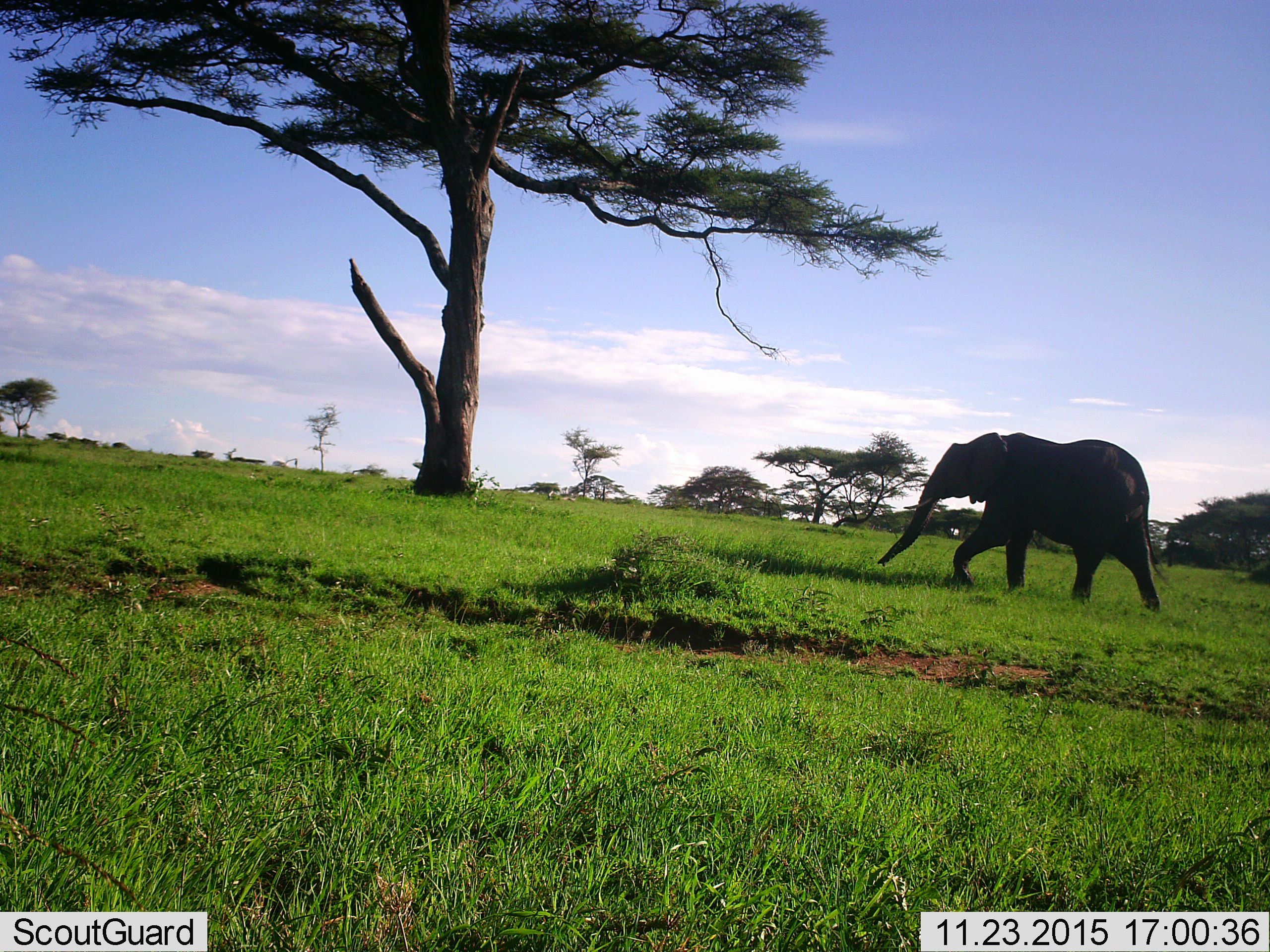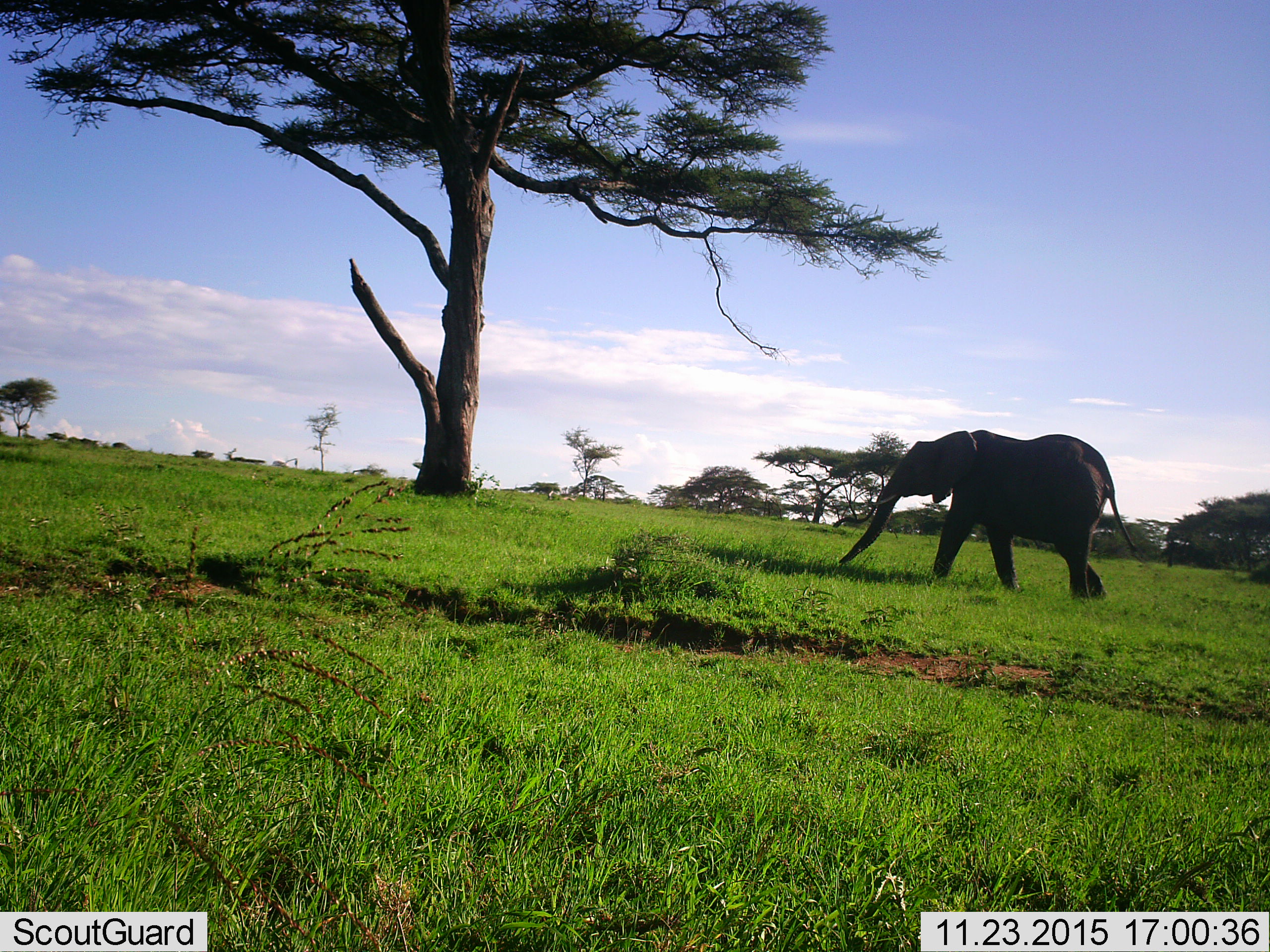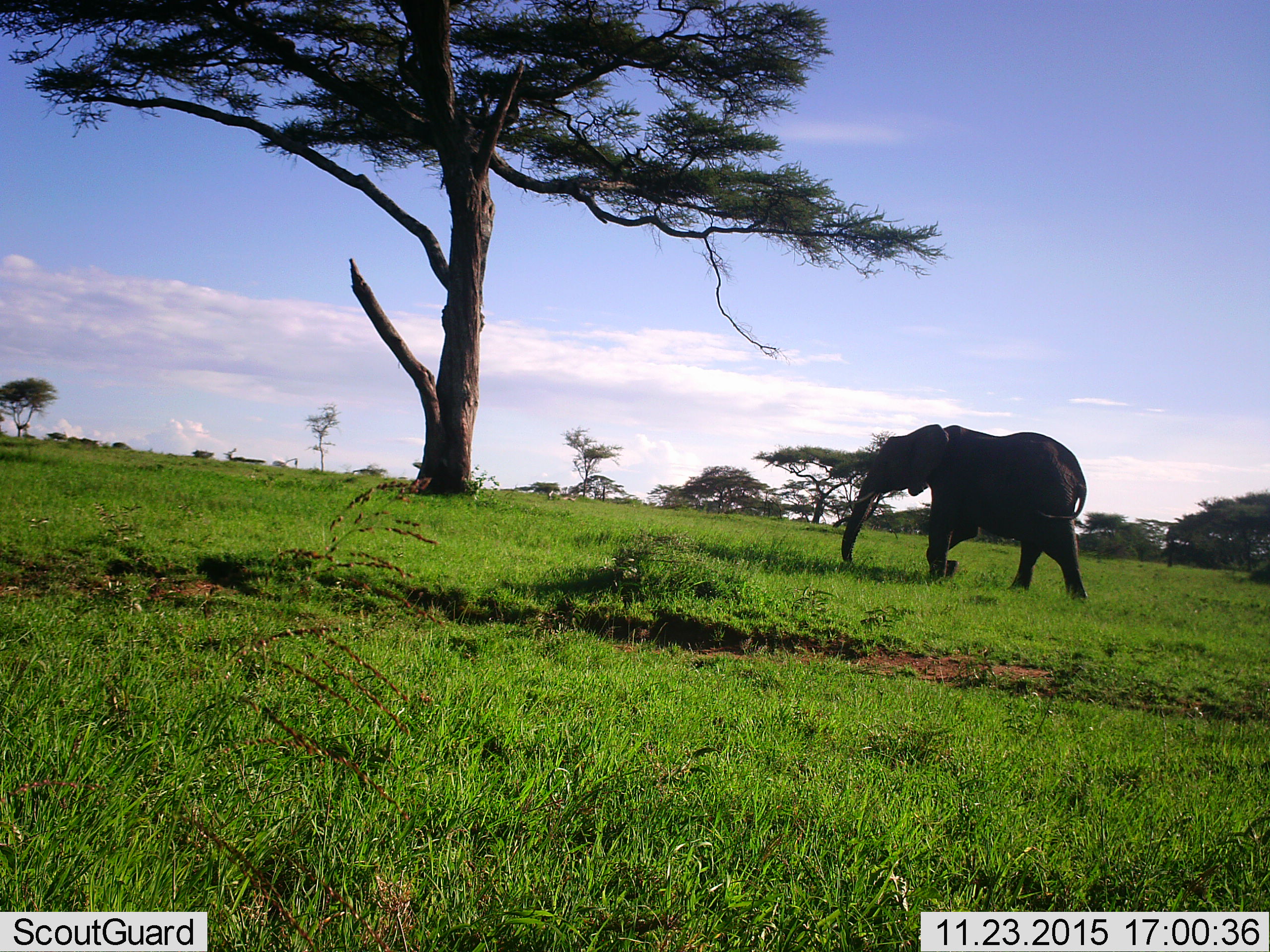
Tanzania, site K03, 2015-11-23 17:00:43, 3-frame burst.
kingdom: Animalia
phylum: Chordata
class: Mammalia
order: Proboscidea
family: Elephantidae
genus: Loxodonta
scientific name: Loxodonta africana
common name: african bush elephant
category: elephant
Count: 1.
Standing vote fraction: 0%.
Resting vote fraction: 0%.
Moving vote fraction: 100%.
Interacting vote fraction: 0%.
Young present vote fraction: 0%.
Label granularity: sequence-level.